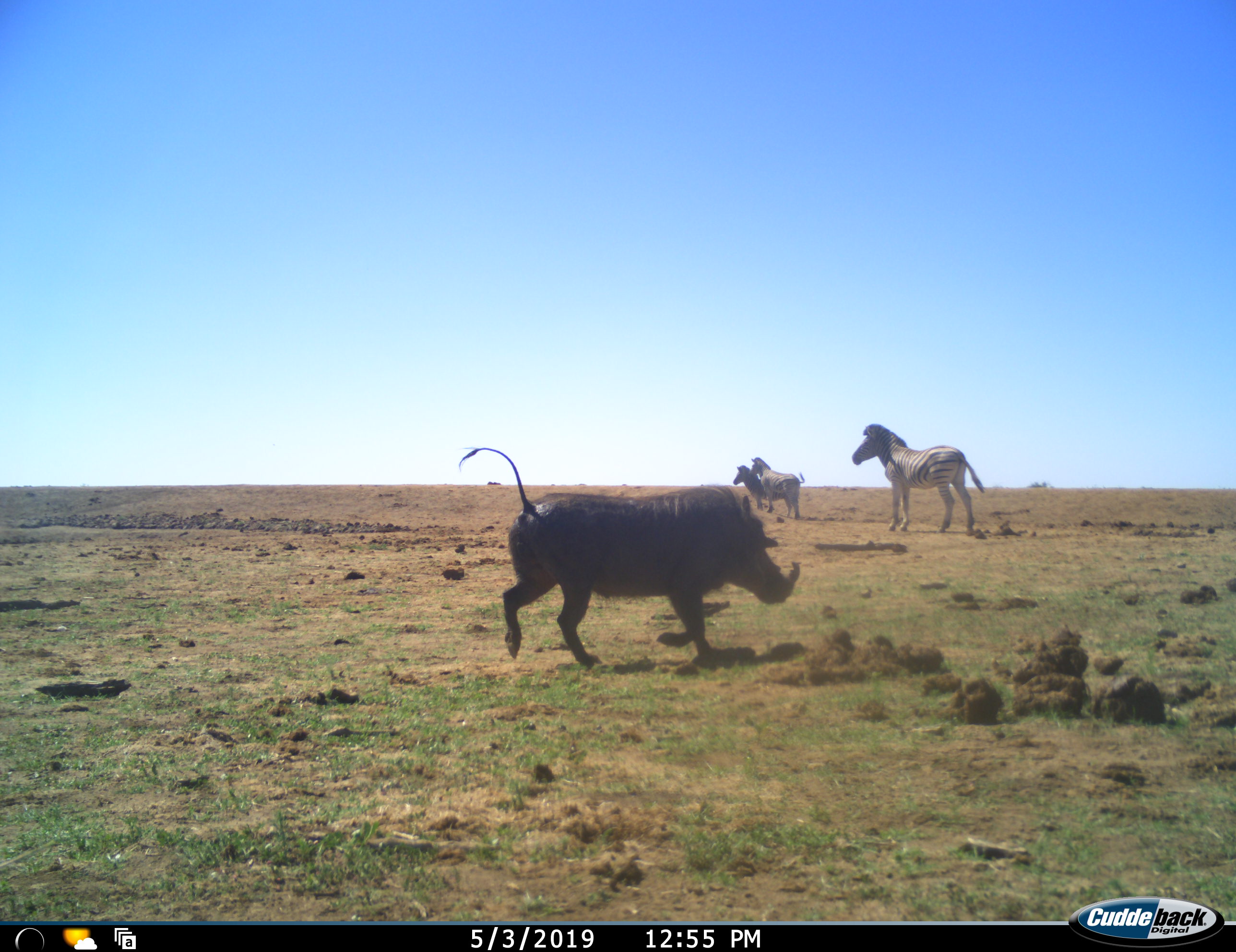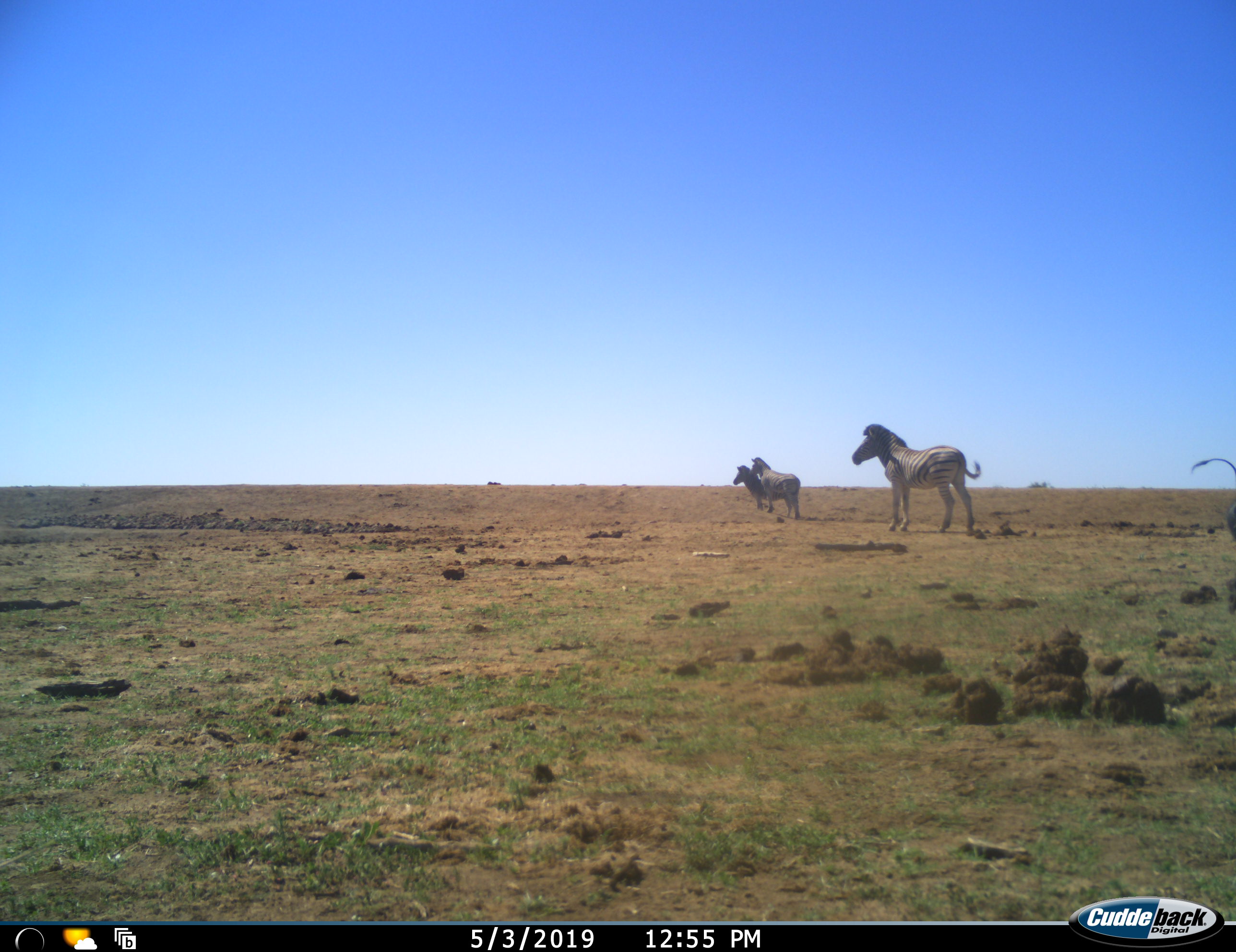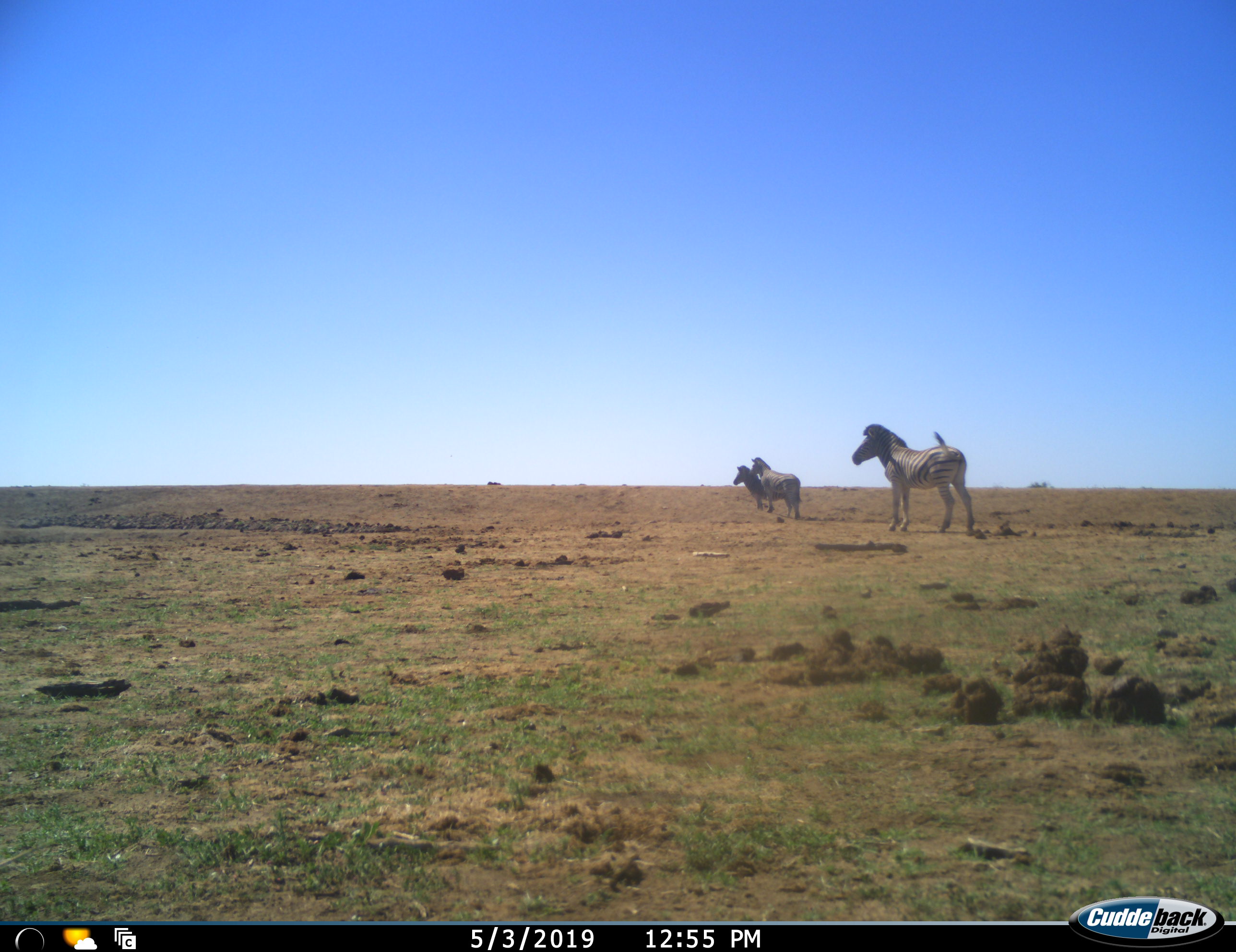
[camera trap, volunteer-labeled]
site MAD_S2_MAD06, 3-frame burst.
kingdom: Animalia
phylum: Chordata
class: Mammalia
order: Artiodactyla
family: Suidae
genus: Phacochoerus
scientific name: Phacochoerus africanus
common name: warthog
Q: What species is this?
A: Warthog (Phacochoerus africanus).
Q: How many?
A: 1.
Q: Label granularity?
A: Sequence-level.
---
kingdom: Animalia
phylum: Chordata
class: Mammalia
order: Perissodactyla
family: Equidae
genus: Equus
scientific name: Equus quagga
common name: plains zebra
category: zebraplains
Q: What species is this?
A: Zebraplains (plains zebra) (Equus quagga).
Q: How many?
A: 3.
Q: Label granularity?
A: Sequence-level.